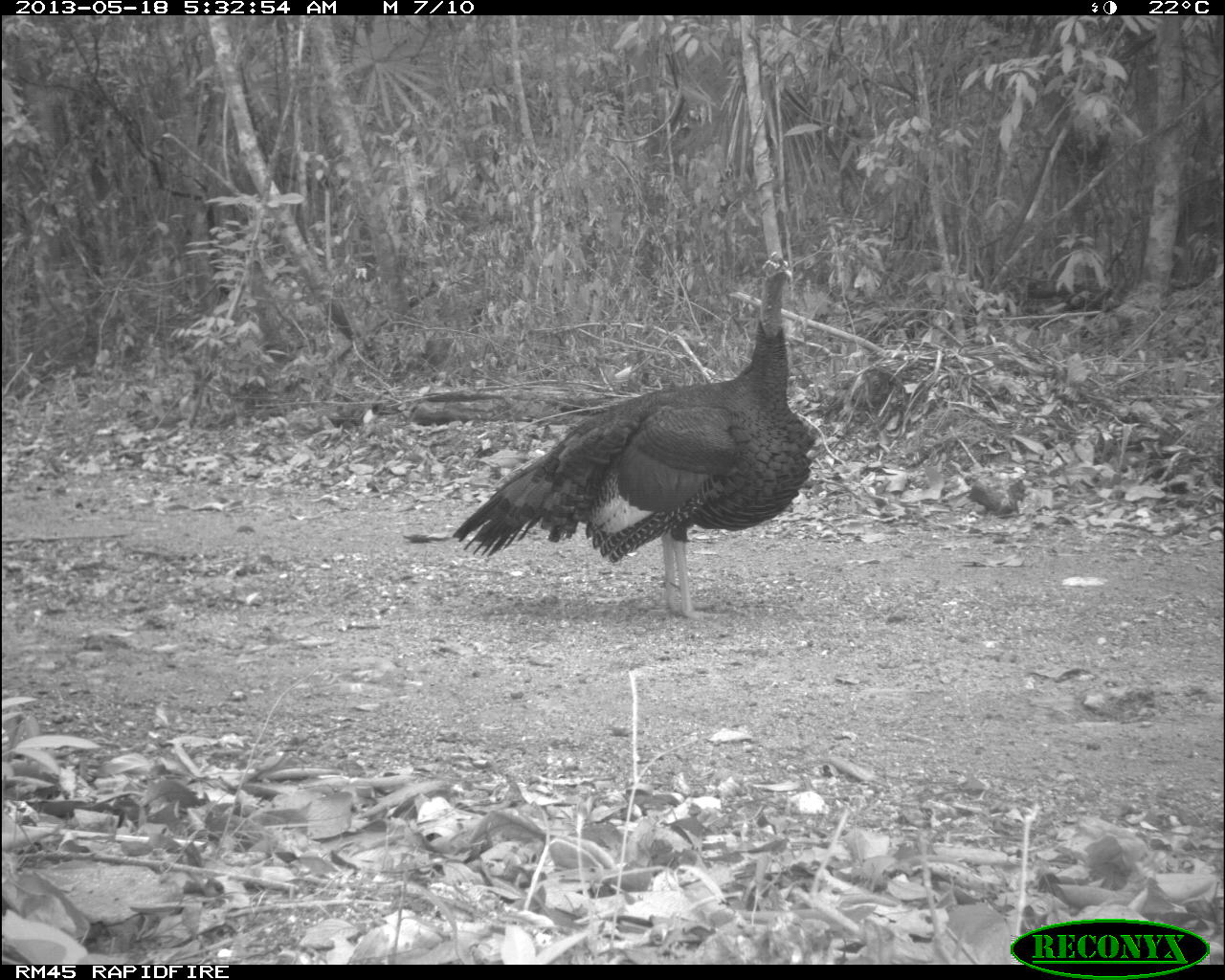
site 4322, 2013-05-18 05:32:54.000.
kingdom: Animalia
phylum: Chordata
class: Aves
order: Galliformes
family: Phasianidae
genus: Meleagris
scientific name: Meleagris ocellata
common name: ocellated turkey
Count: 1.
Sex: male.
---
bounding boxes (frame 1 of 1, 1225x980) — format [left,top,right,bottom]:
meleagris ocellata: [449,249,820,619]